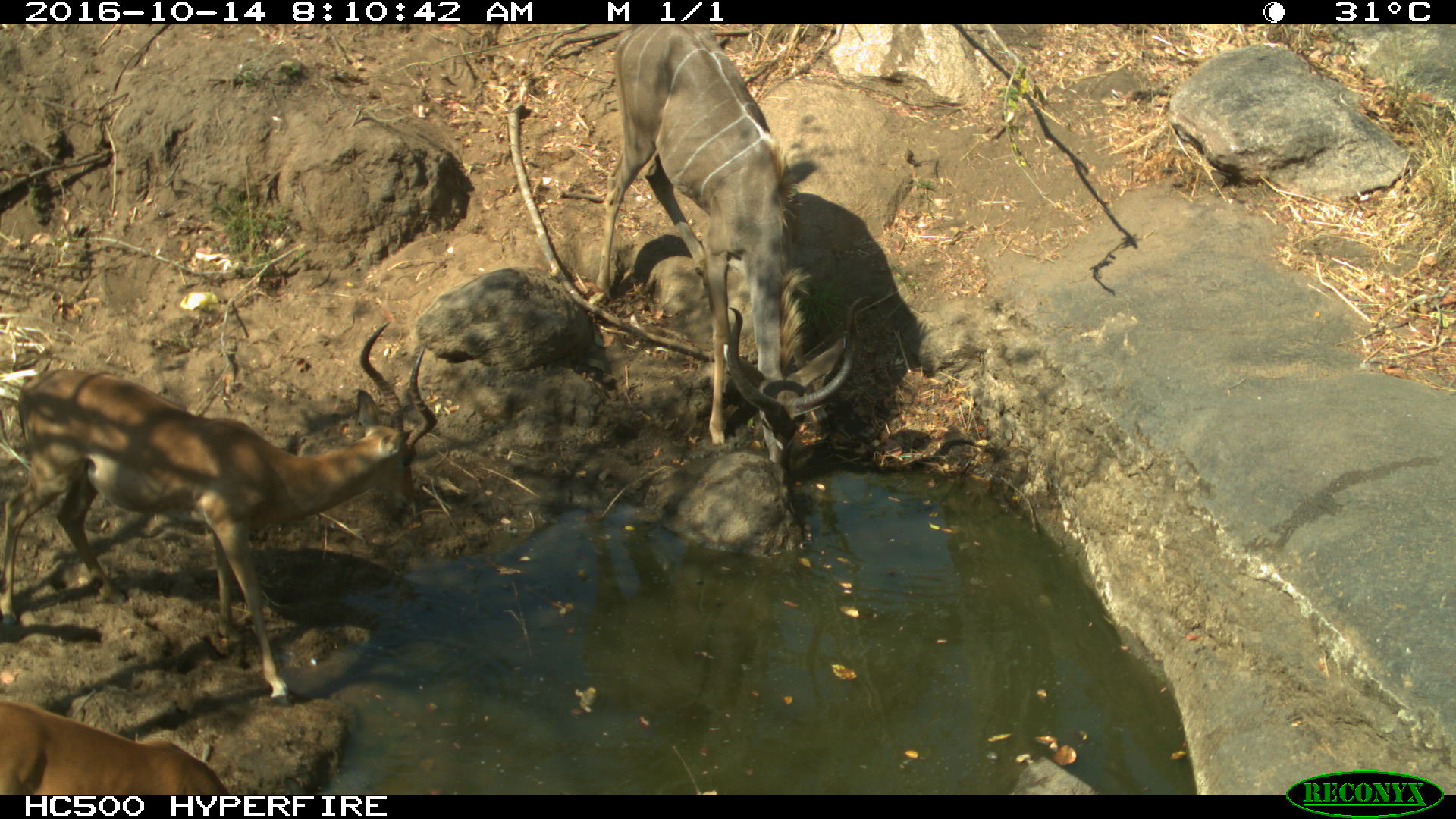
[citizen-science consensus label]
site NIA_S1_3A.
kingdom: Animalia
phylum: Chordata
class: Mammalia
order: Artiodactyla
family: Bovidae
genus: Aepyceros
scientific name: Aepyceros melampus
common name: impala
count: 2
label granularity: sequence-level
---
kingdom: Animalia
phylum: Chordata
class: Mammalia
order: Artiodactyla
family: Bovidae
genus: Tragelaphus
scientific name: Tragelaphus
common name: kudu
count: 1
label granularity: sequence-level